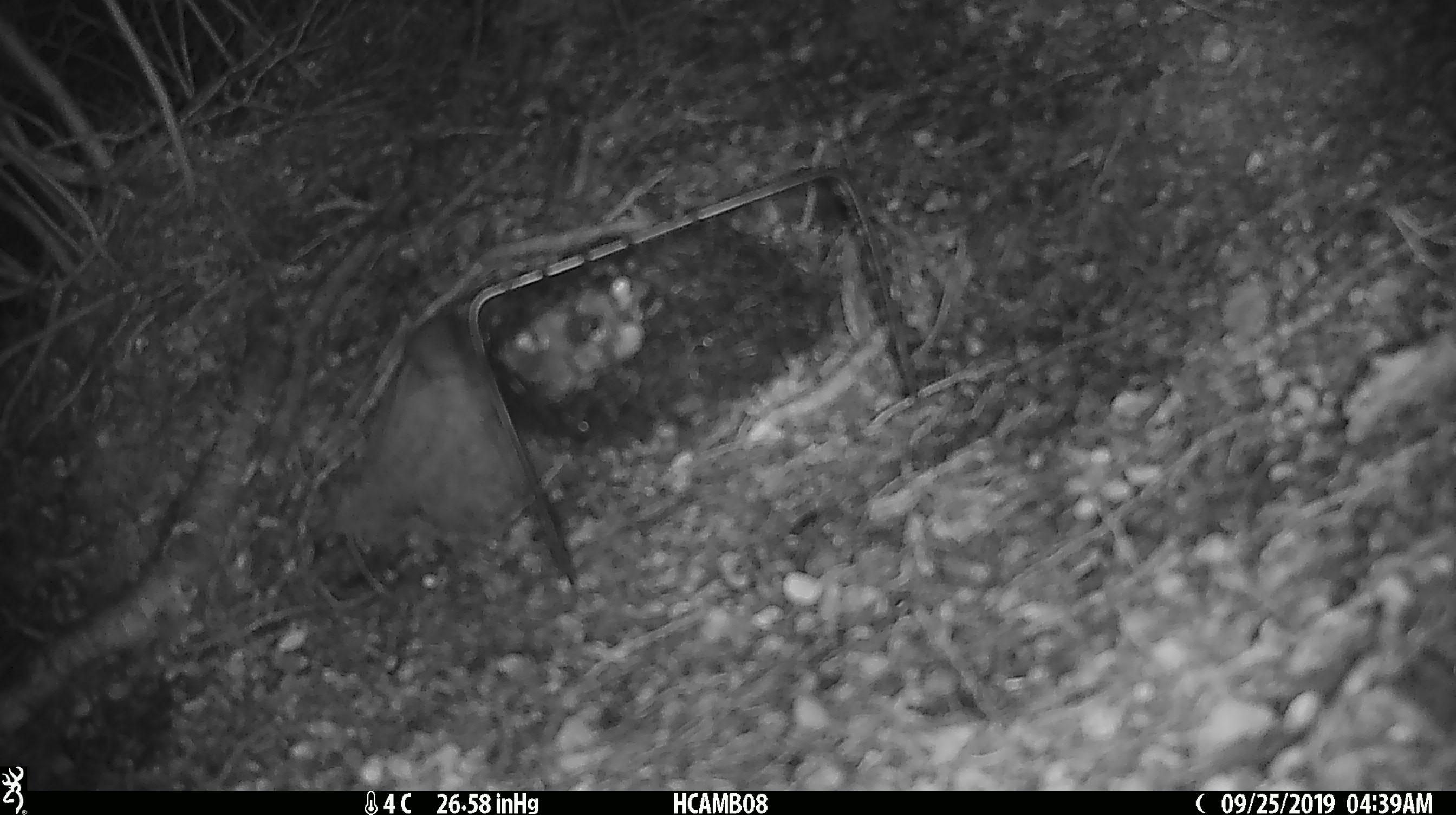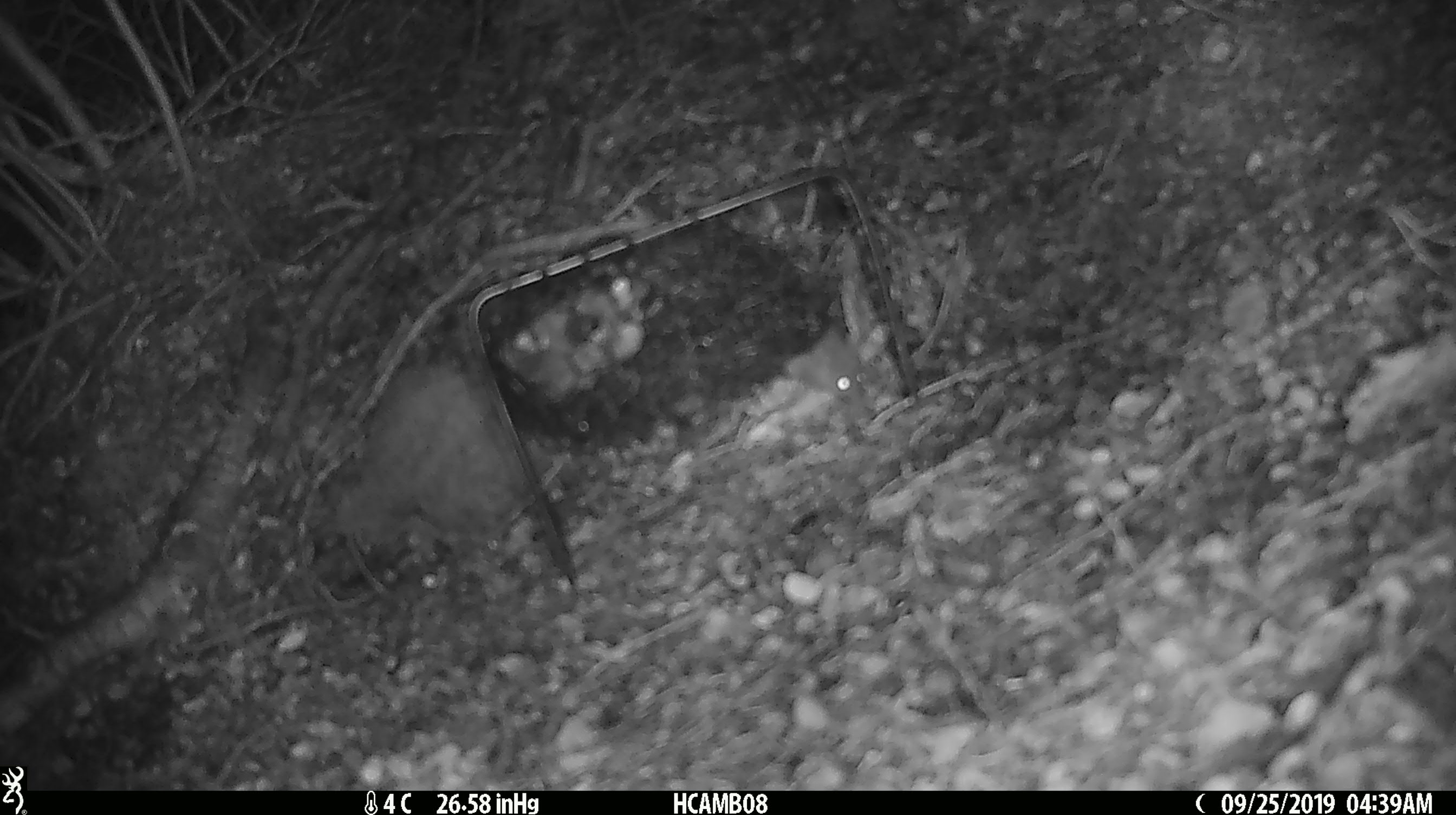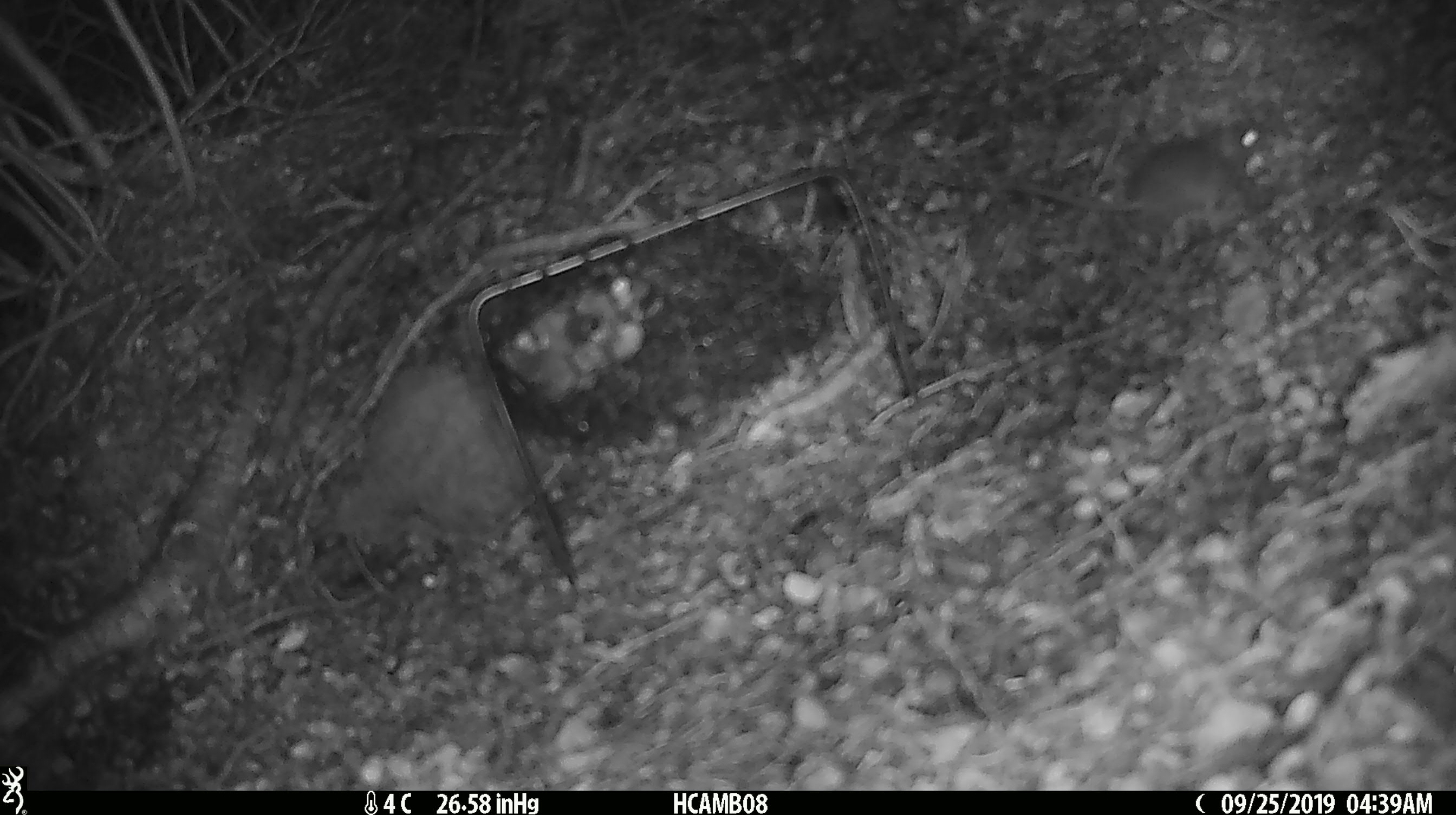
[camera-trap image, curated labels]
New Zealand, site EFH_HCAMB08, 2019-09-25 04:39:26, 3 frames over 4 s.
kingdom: Animalia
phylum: Chordata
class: Mammalia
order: Rodentia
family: Muridae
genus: Mus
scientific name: Mus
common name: mouse